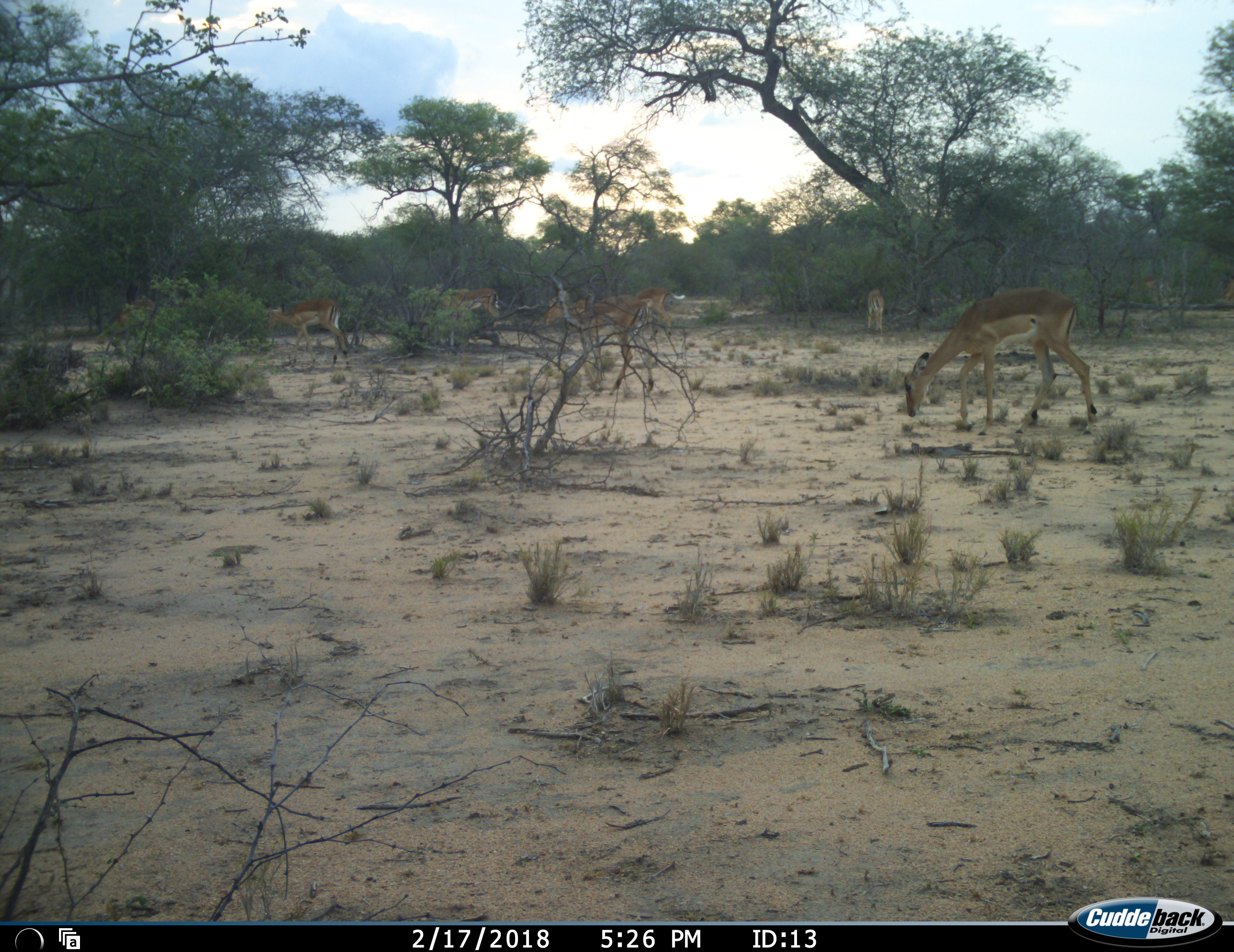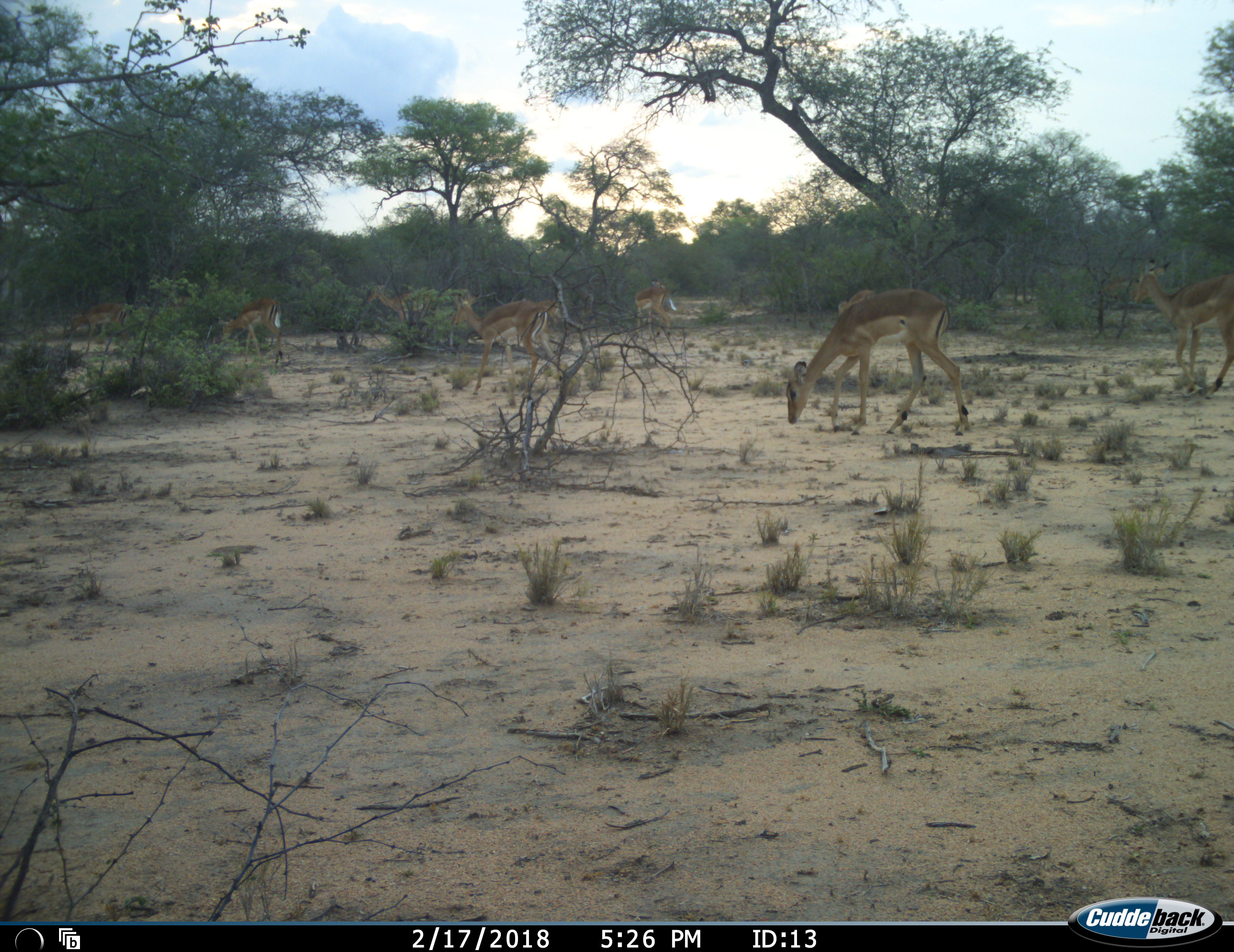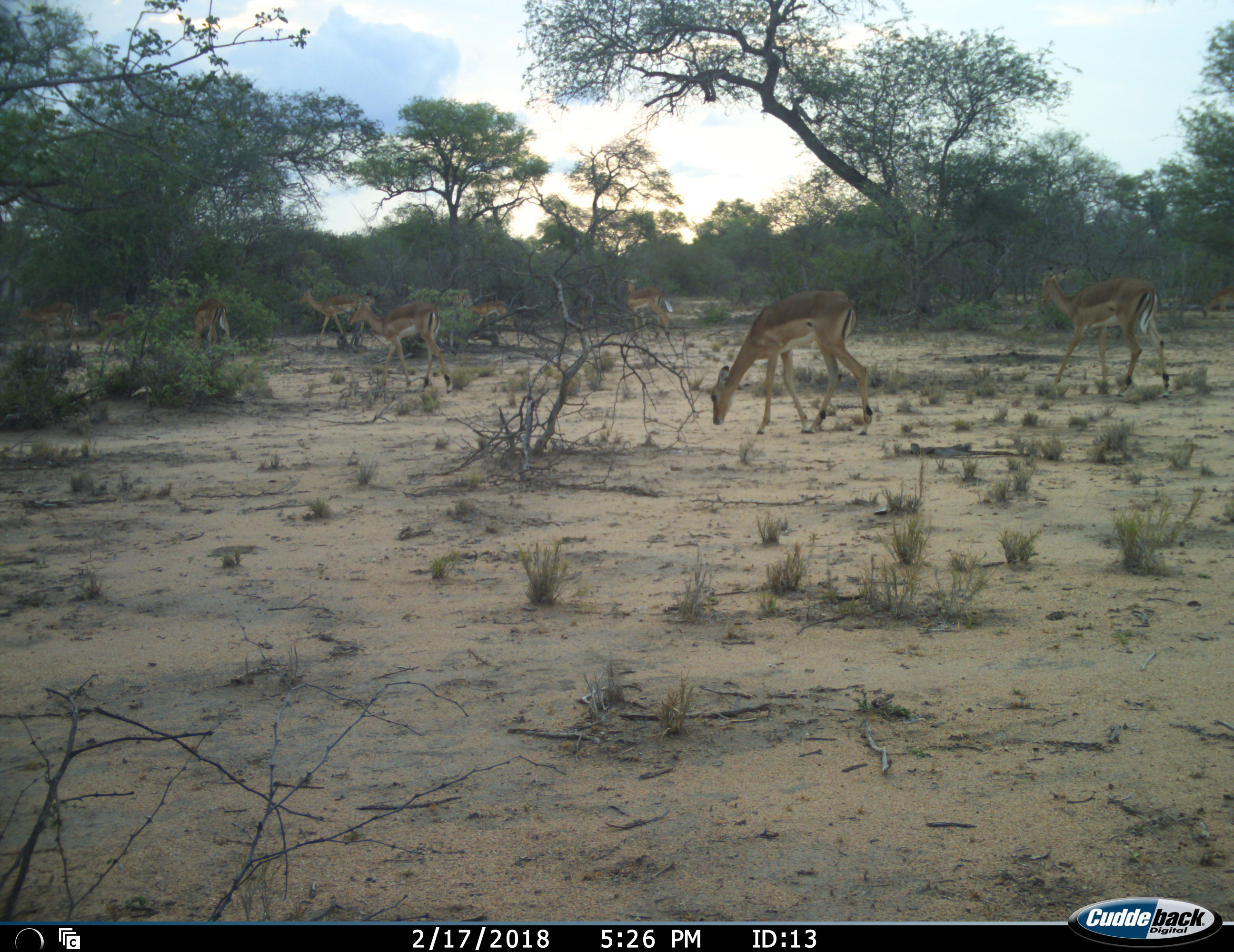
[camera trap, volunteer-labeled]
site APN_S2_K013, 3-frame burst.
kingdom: Animalia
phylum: Chordata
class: Mammalia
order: Artiodactyla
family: Bovidae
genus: Aepyceros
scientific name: Aepyceros melampus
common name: impala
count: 8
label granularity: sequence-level